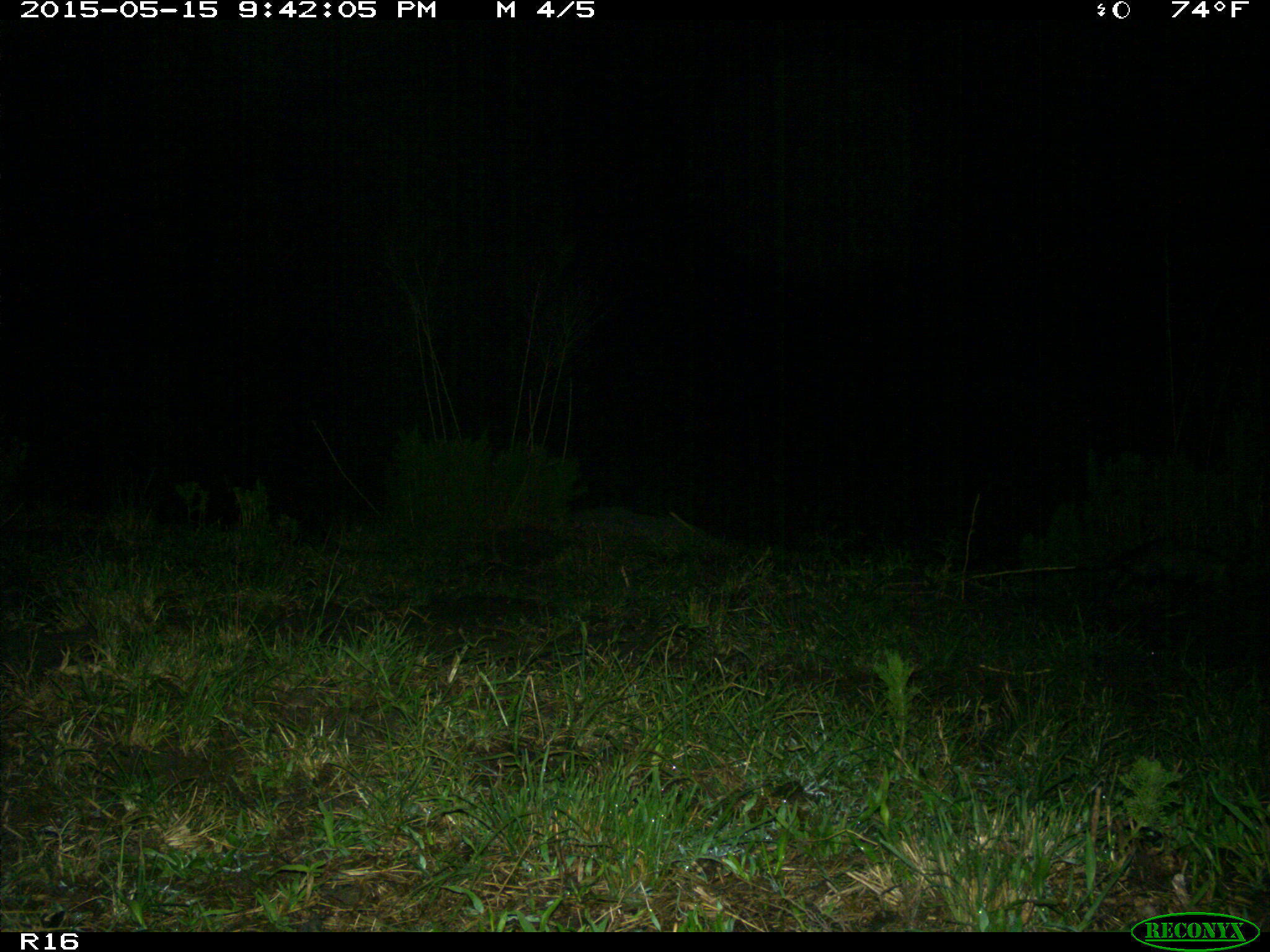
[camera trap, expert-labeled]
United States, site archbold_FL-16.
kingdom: Animalia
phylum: Chordata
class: Mammalia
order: Didelphimorphia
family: Didelphidae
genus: Didelphis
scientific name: Didelphis virginiana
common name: virginia opossum